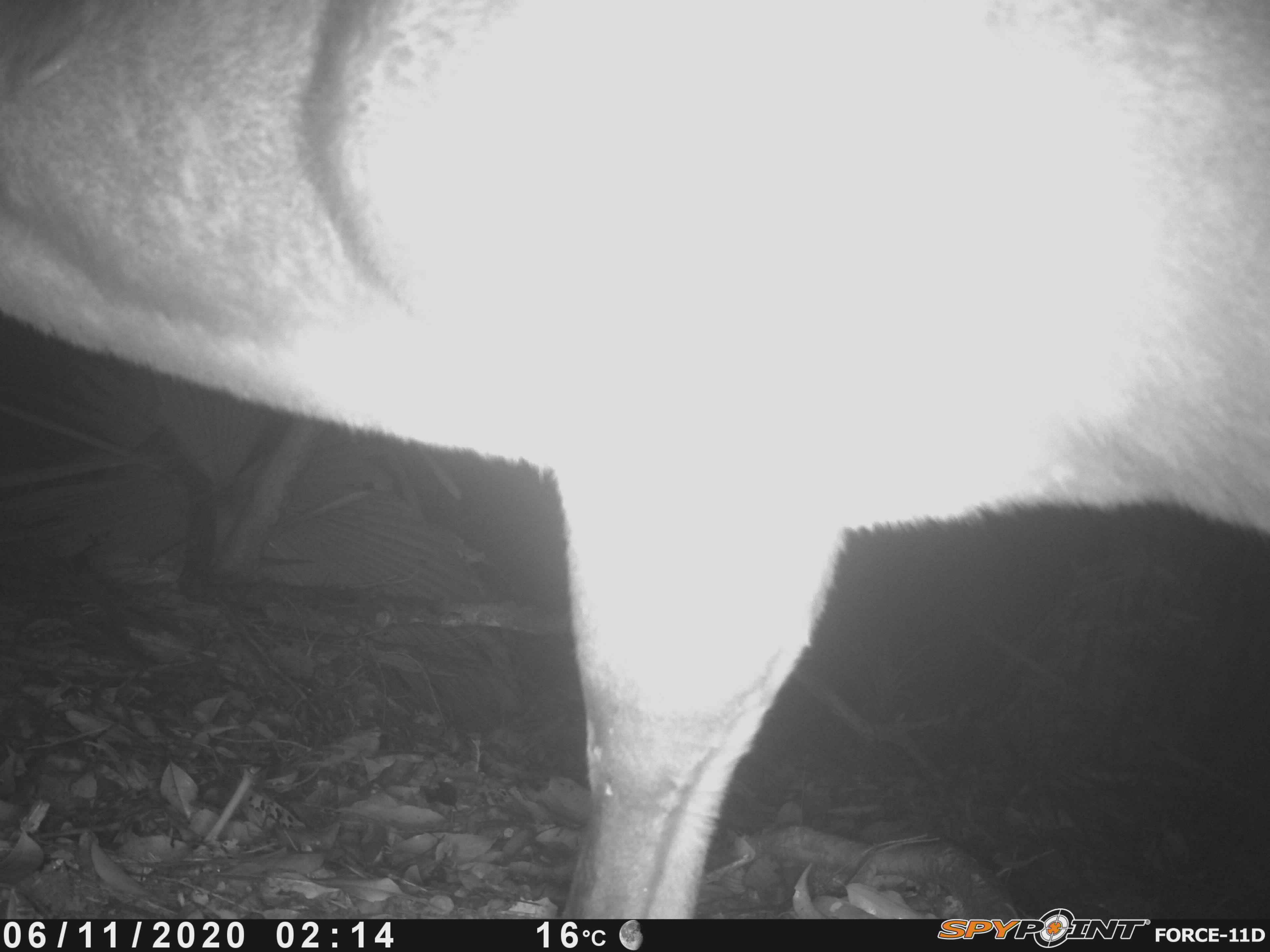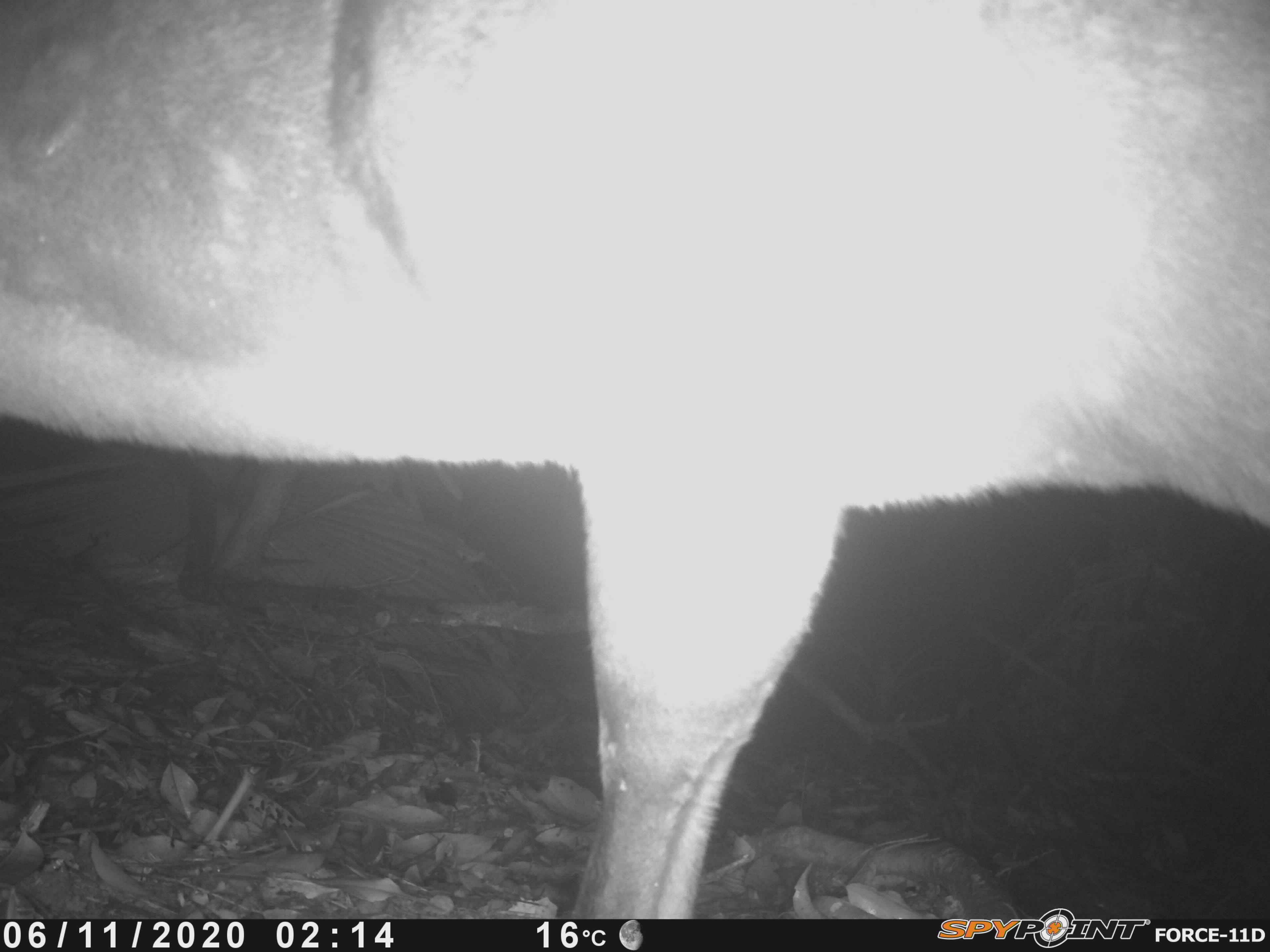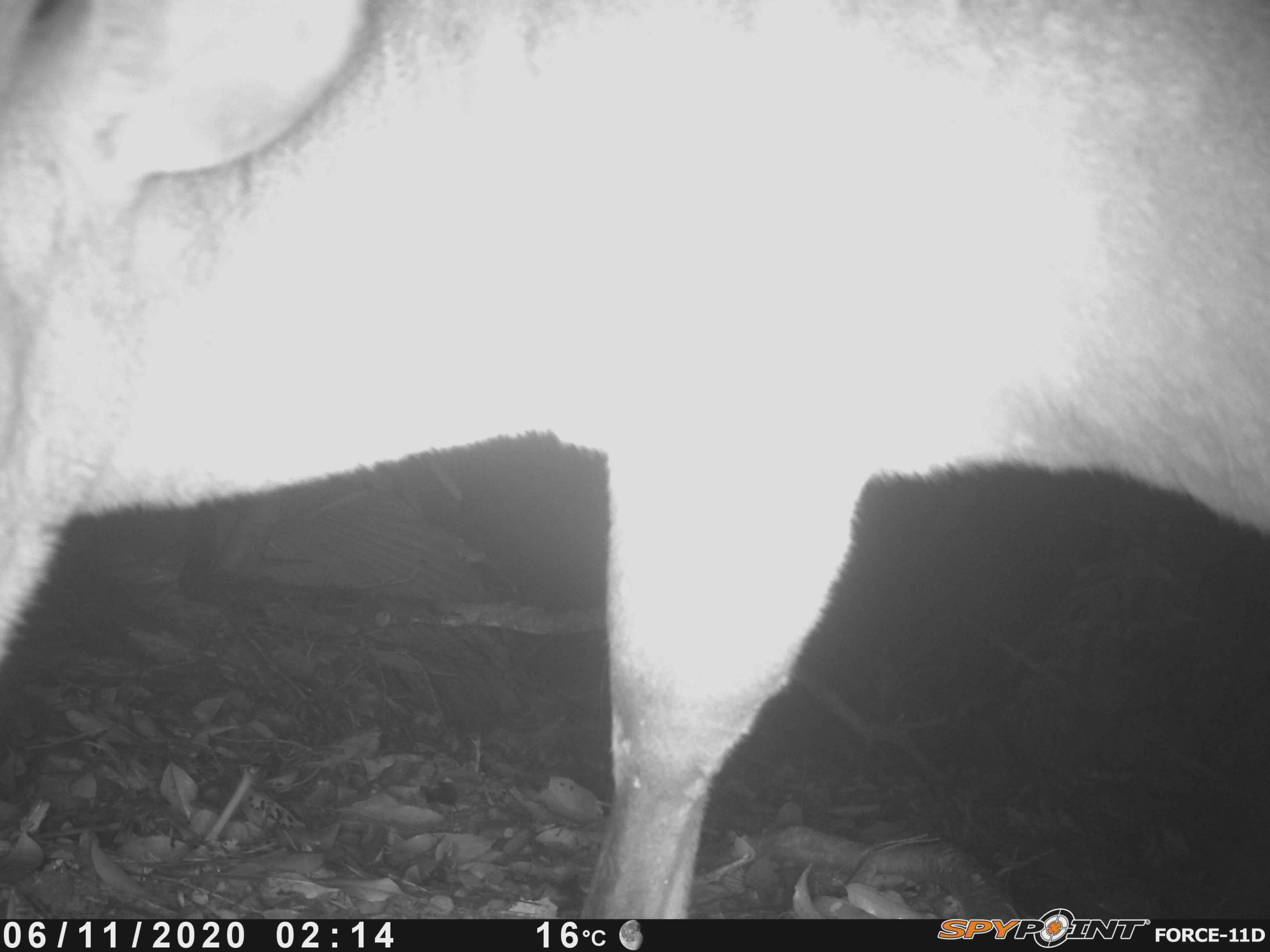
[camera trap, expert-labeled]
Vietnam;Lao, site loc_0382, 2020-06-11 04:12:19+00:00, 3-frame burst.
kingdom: Animalia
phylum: Chordata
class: Mammalia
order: Artiodactyla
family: Cervidae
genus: Muntiacus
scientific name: Muntiacus vuquangensis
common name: large-antlered muntjac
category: large antlered muntjac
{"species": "large antlered muntjac (large-antlered muntjac) (Muntiacus vuquangensis)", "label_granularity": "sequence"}